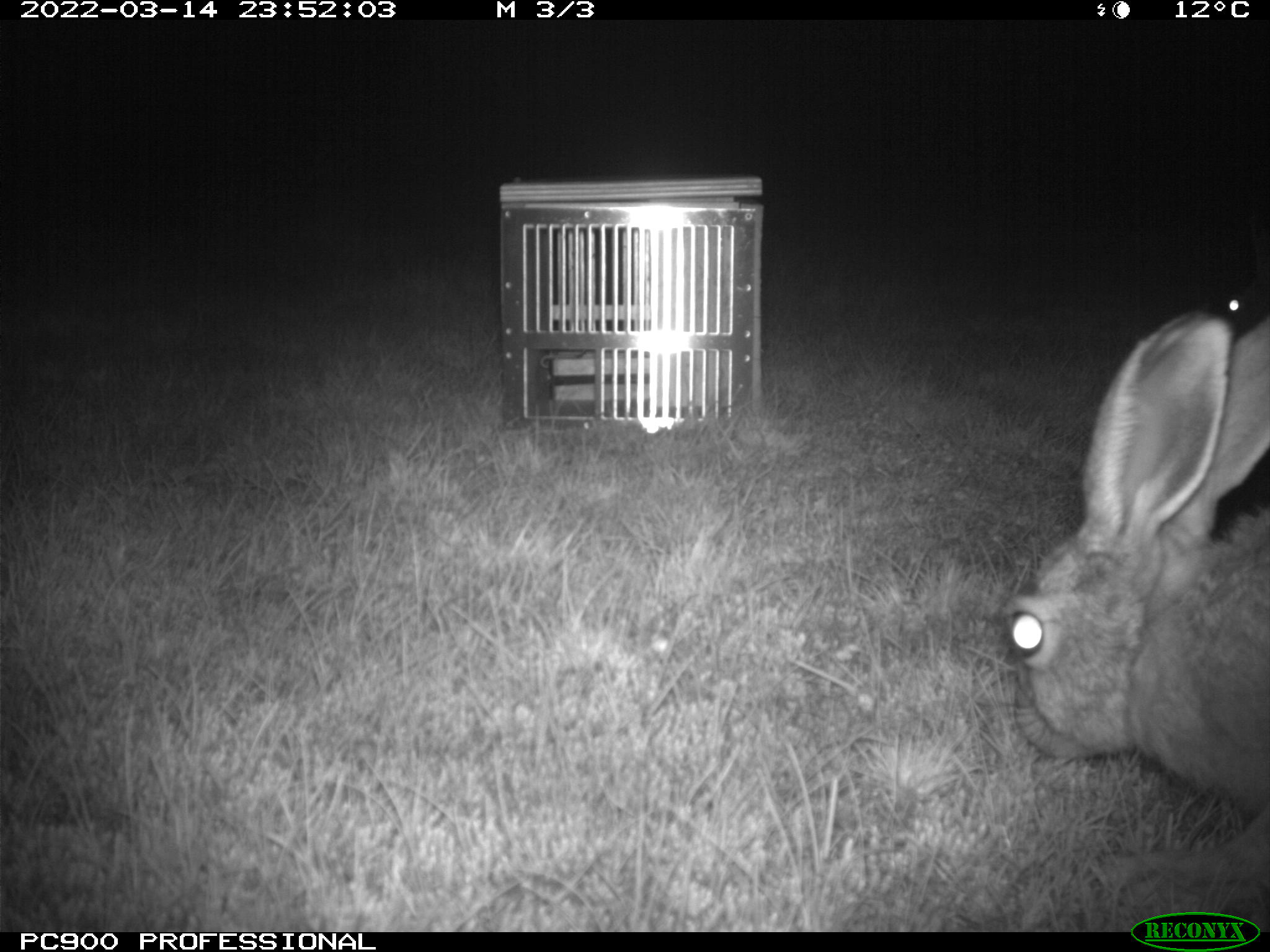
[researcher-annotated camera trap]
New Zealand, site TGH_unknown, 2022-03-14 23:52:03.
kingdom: Animalia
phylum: Chordata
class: Mammalia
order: Lagomorpha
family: Leporidae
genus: Lepus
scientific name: Lepus europaeus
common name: brown hare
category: hare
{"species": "hare (brown hare) (Lepus europaeus)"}